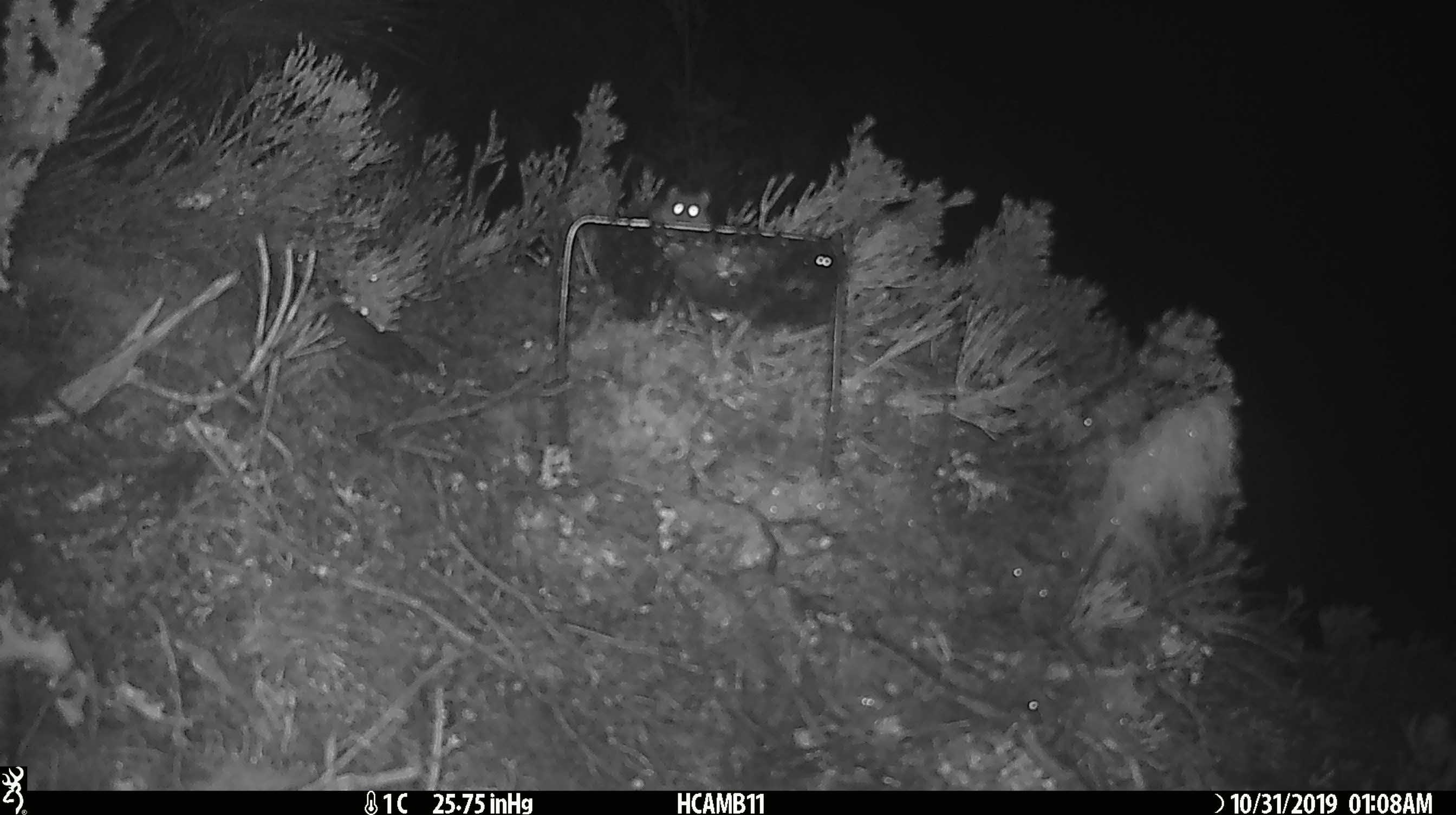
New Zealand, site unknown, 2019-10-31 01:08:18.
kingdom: Animalia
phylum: Chordata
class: Mammalia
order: Rodentia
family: Muridae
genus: Mus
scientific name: Mus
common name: mouse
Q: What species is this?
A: Mouse (Mus).